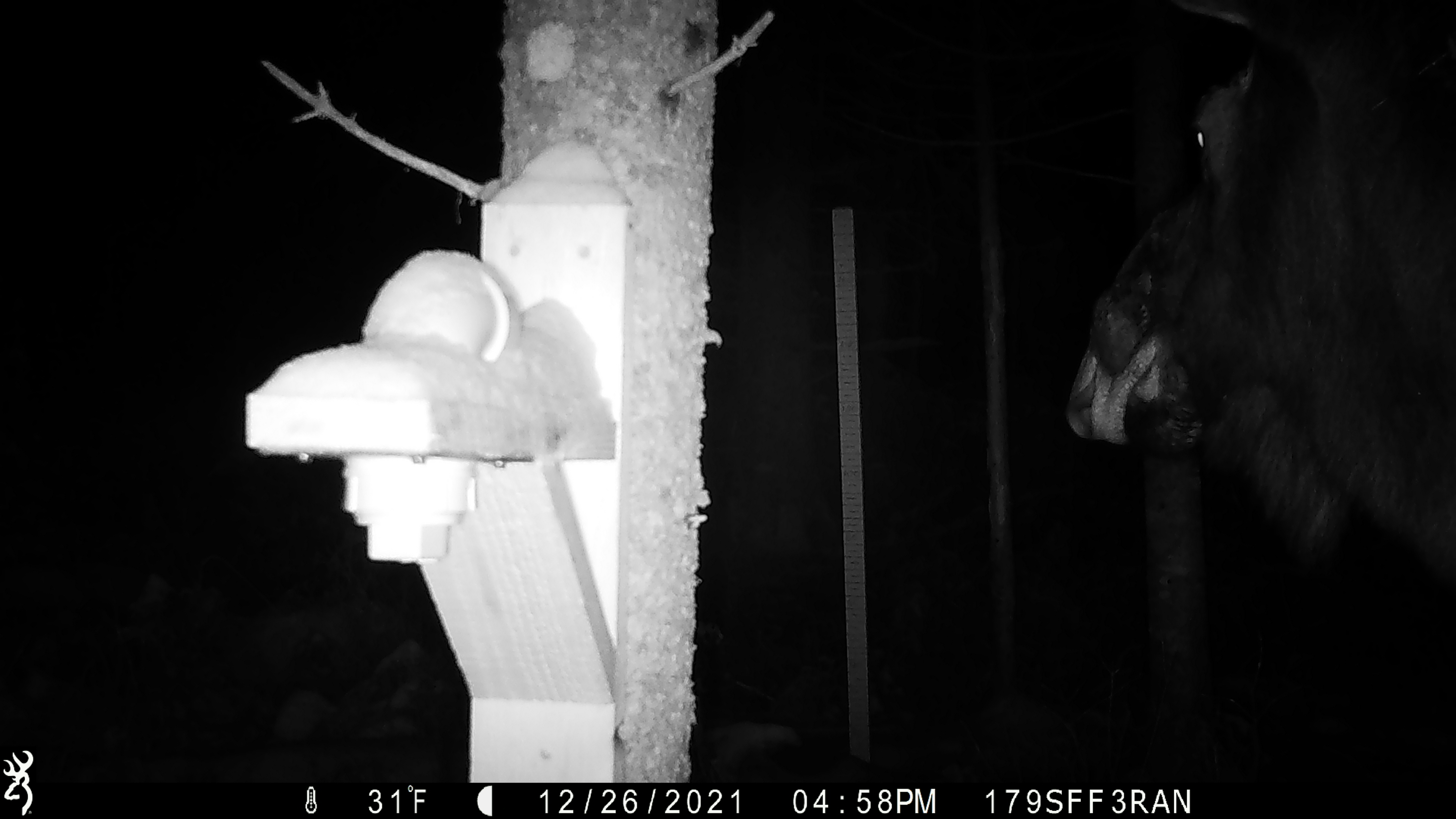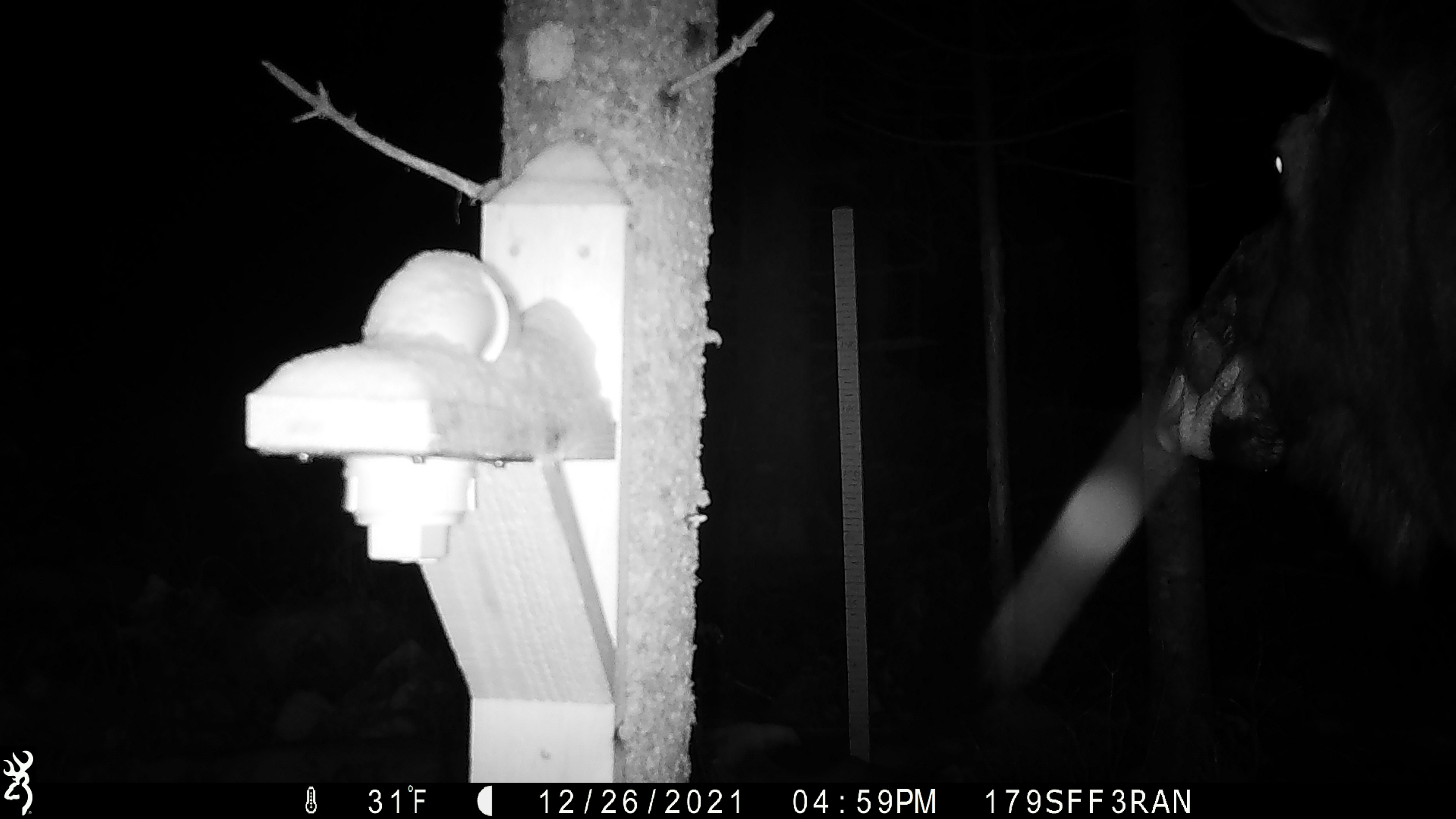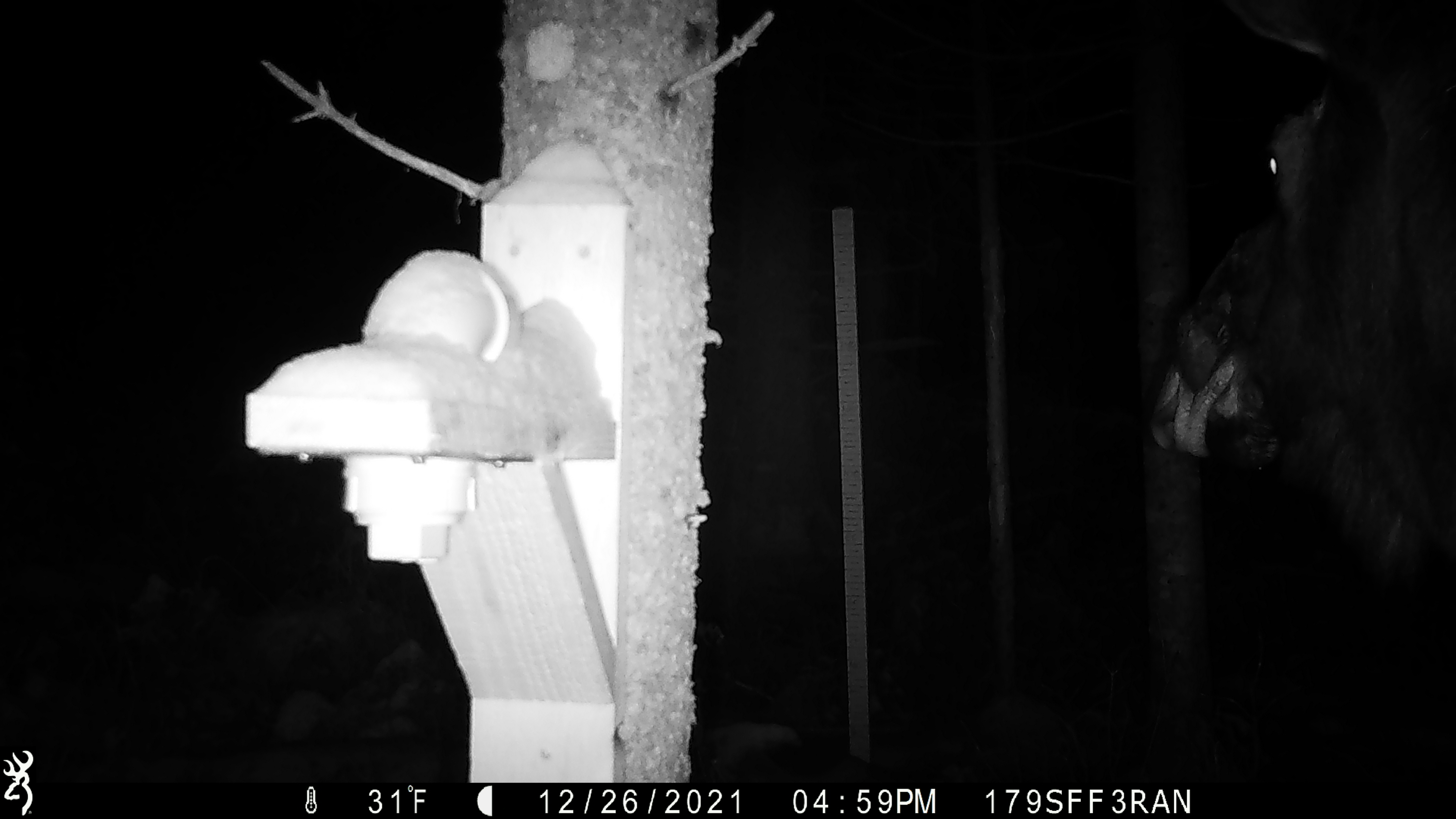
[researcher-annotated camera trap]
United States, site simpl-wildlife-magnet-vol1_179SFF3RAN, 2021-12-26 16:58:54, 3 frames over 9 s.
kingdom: Animalia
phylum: Chordata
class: Mammalia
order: Artiodactyla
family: Cervidae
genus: Alces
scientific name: Alces alces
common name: moose